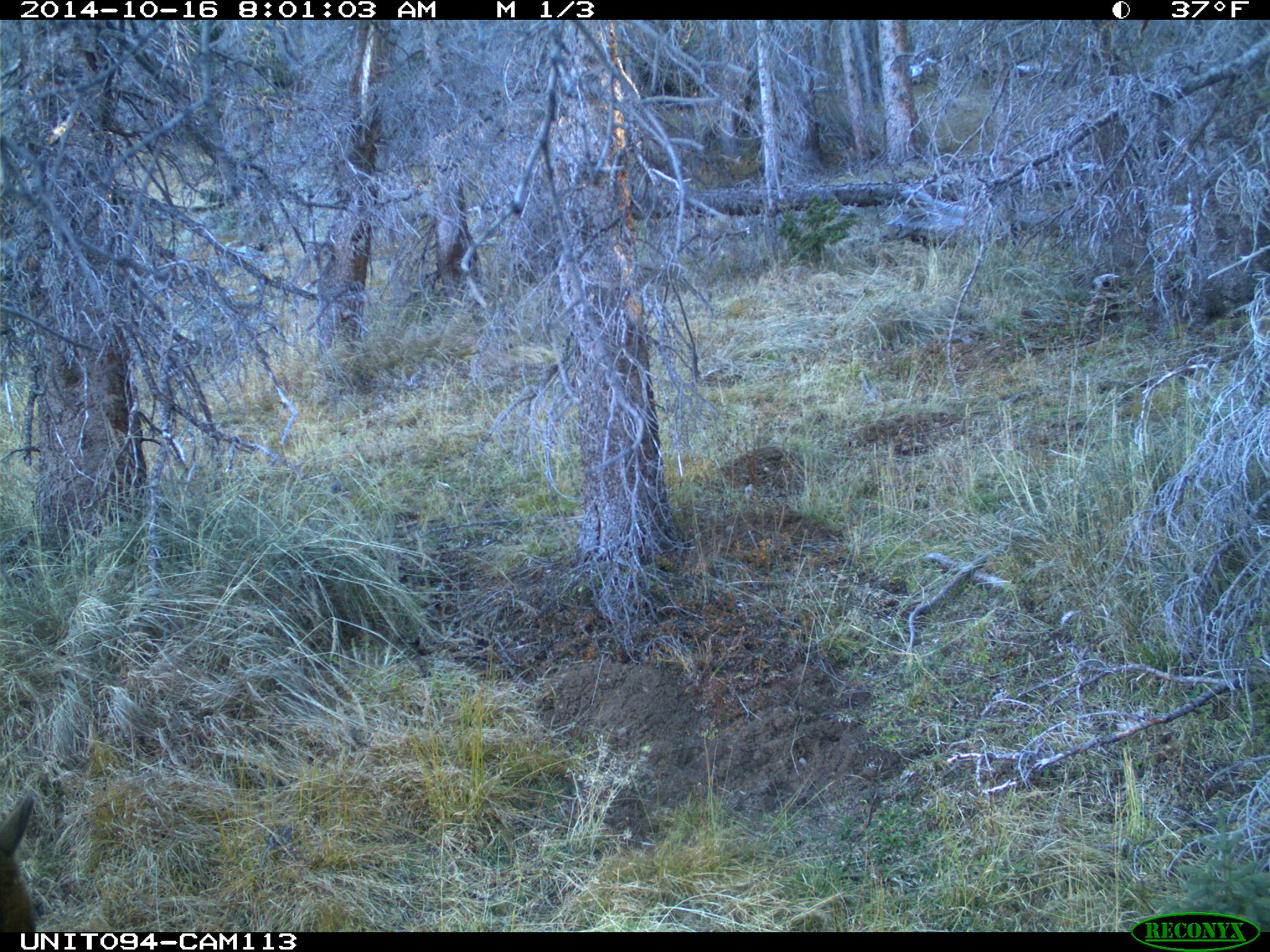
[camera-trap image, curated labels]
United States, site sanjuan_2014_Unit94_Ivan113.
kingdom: Animalia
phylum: Chordata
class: Mammalia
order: Artiodactyla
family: Cervidae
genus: Cervus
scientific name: Cervus elaphus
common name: red deer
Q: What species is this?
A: Cervus elaphus (red deer).